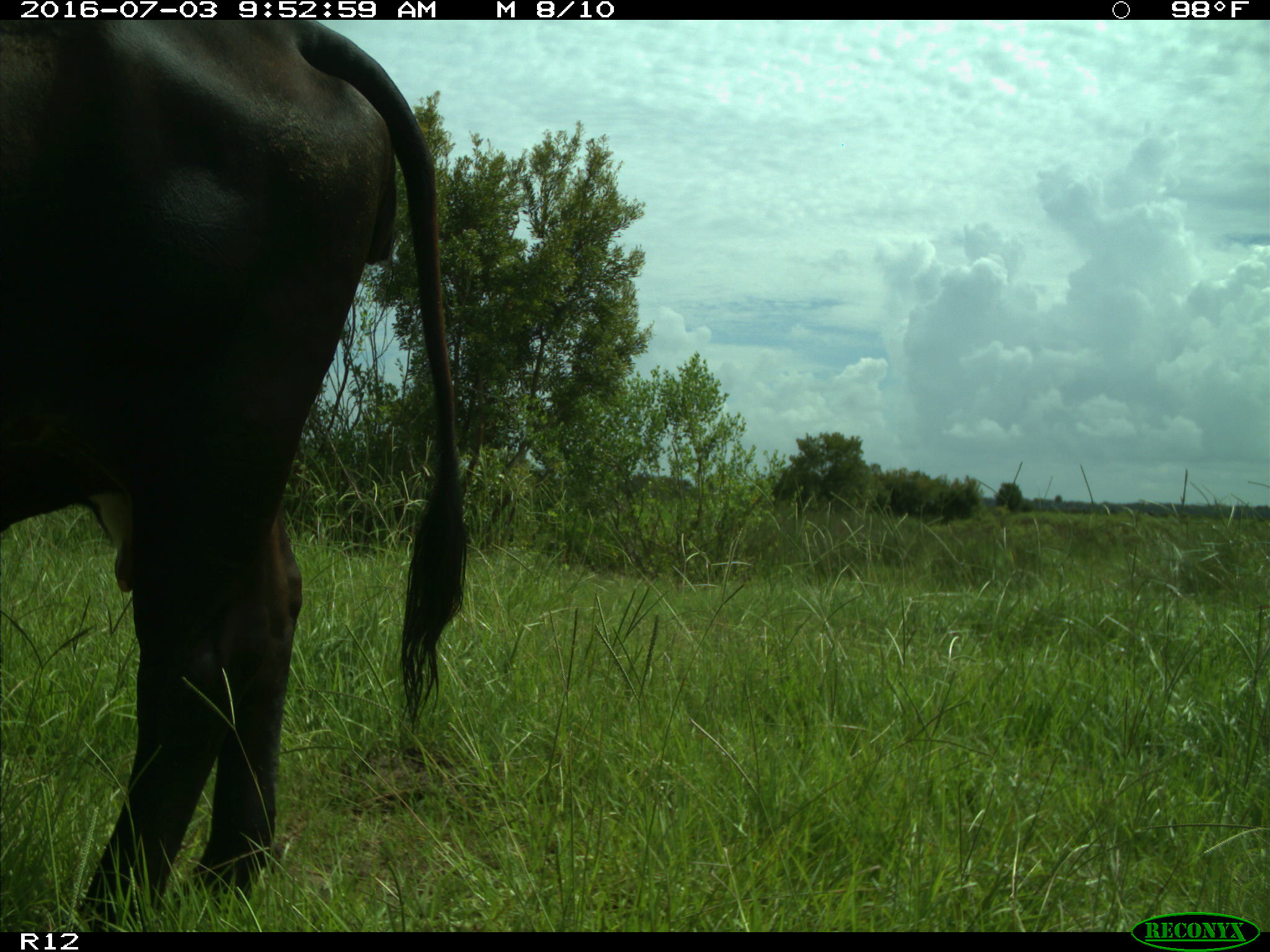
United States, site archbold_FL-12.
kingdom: Animalia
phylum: Chordata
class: Mammalia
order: Artiodactyla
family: Bovidae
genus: Bos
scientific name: Bos taurus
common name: domestic cow